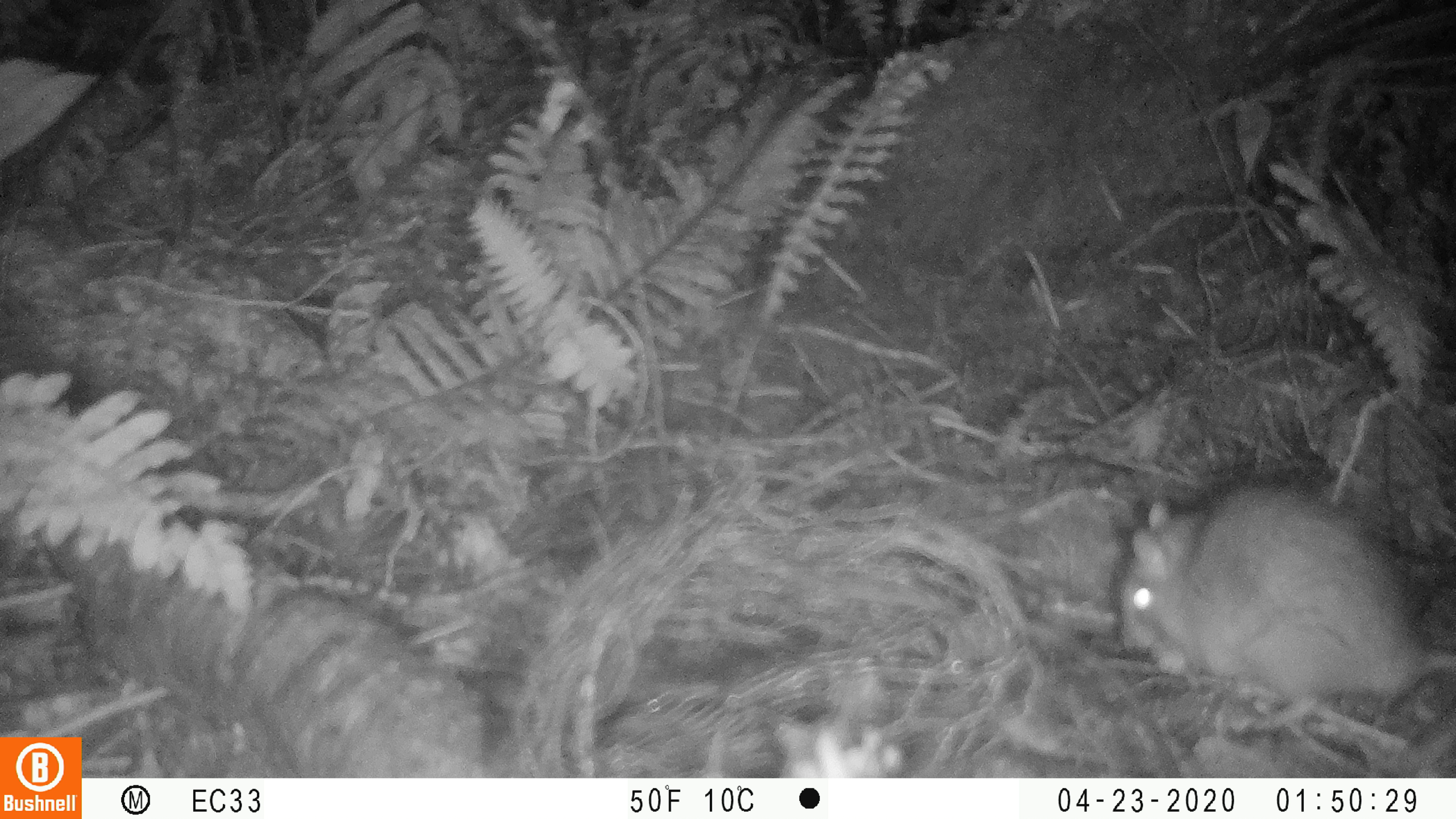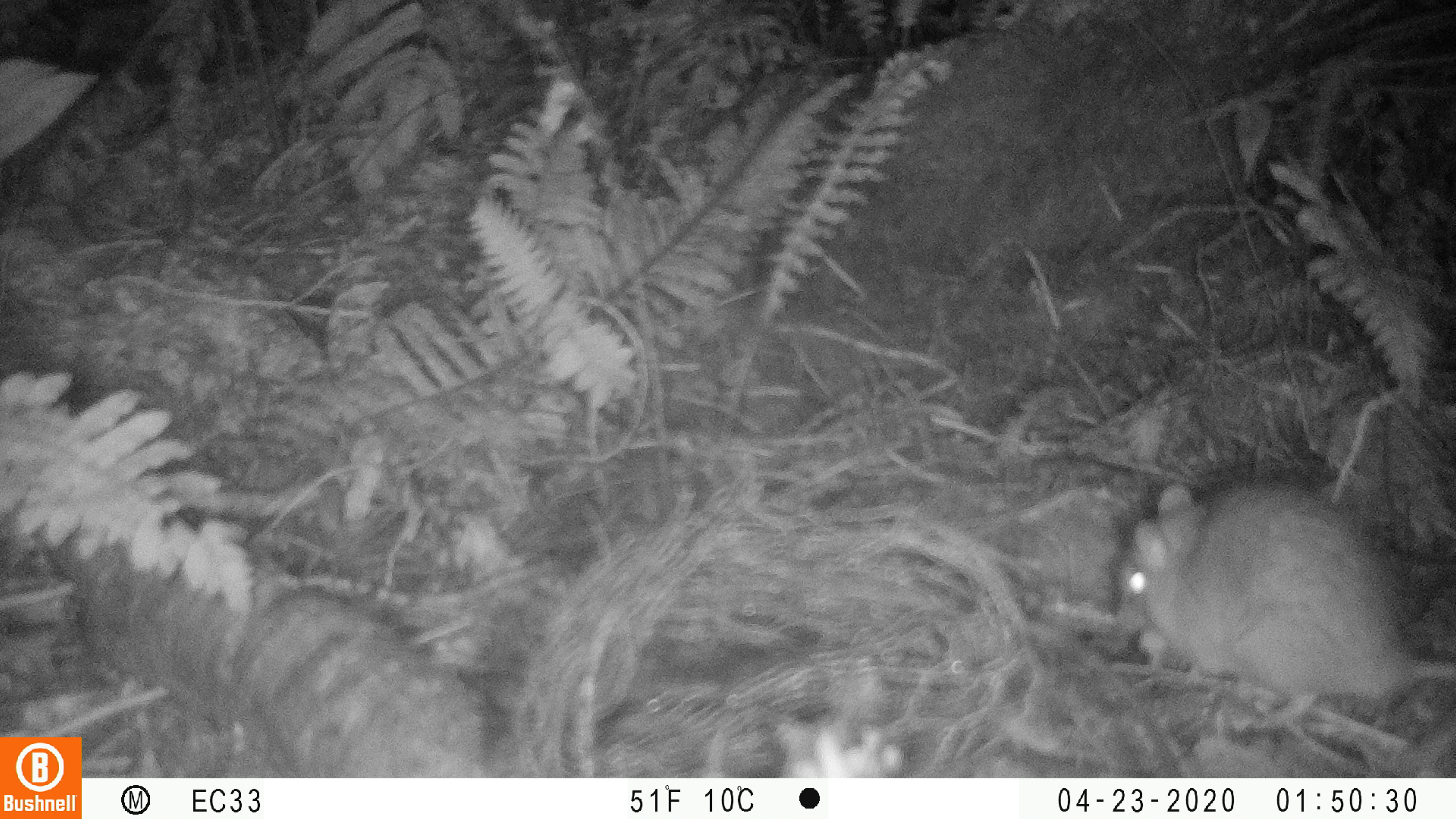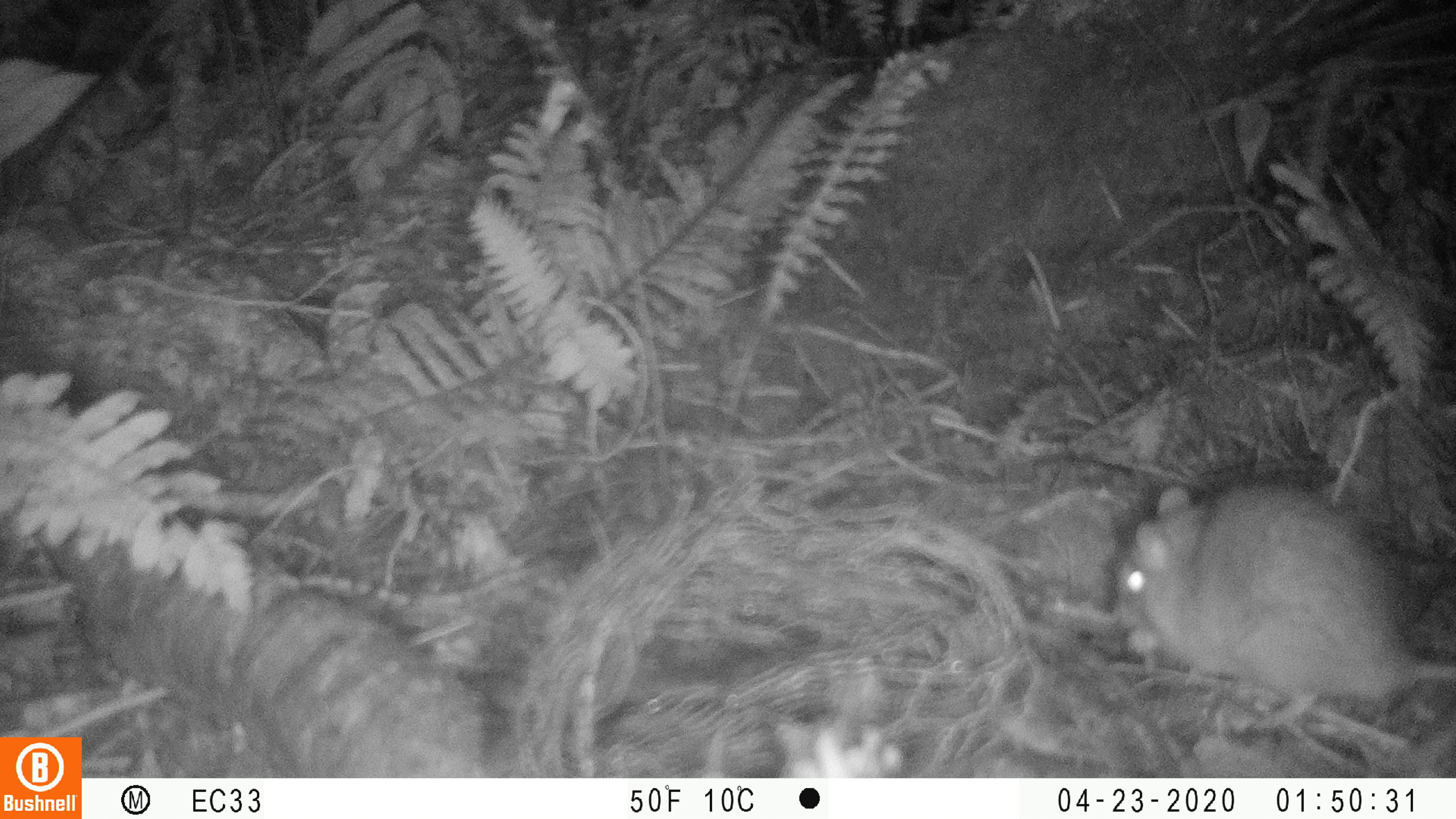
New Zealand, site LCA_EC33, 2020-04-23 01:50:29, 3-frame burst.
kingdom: Animalia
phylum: Chordata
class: Mammalia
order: Rodentia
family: Muridae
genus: Rattus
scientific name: Rattus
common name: rat